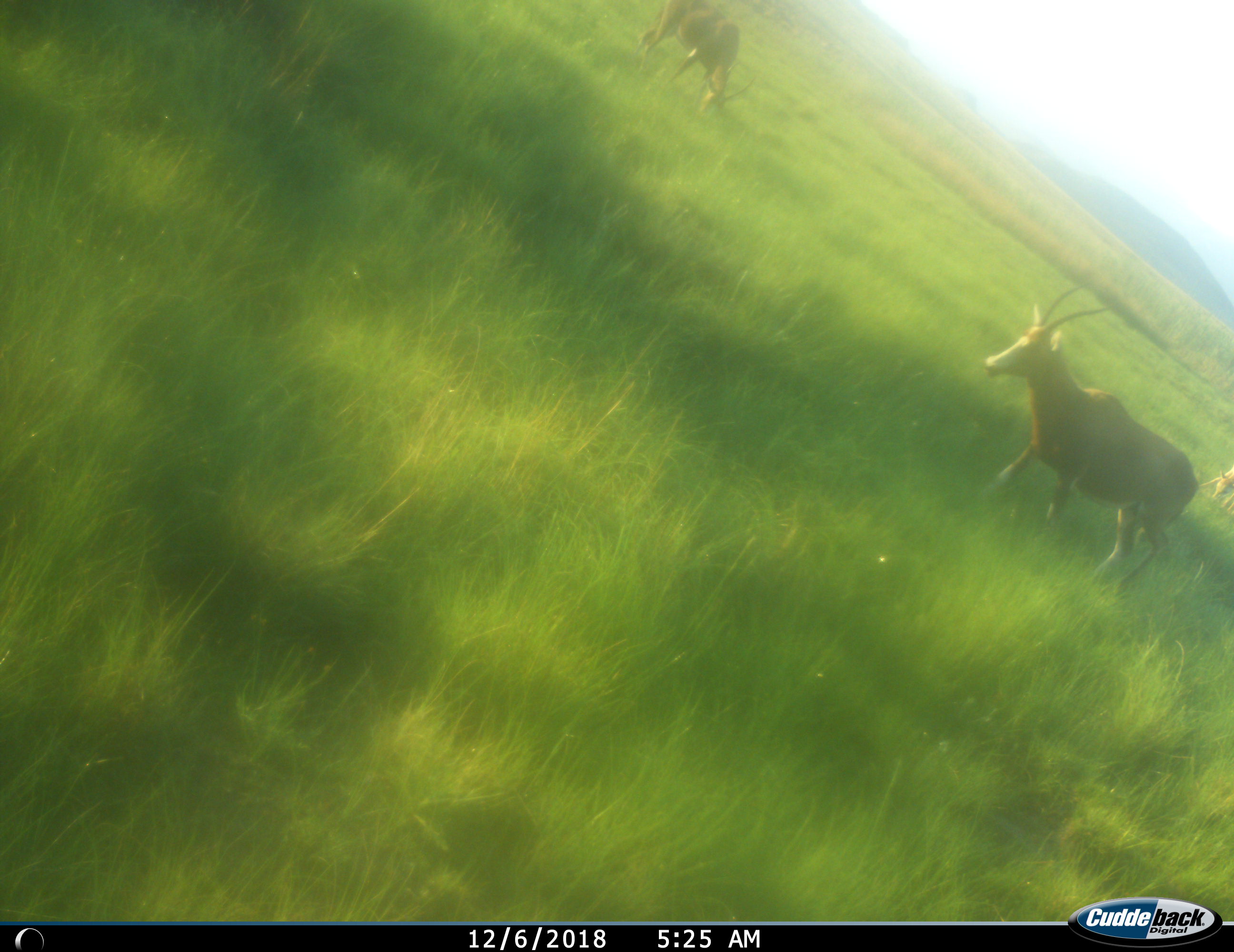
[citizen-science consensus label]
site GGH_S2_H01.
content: unidentified animal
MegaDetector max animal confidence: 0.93